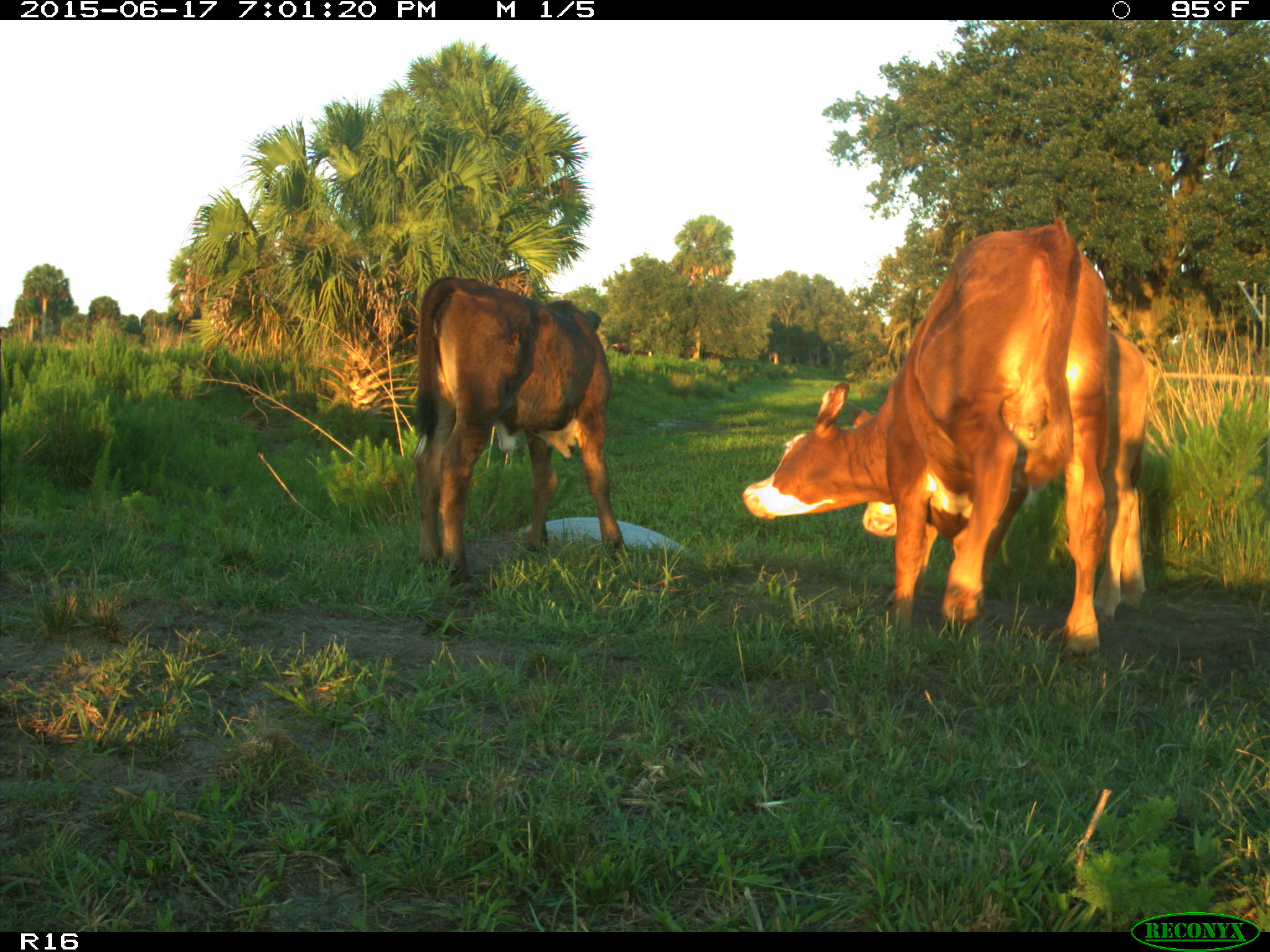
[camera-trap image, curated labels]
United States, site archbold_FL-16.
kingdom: Animalia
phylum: Chordata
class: Mammalia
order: Artiodactyla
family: Bovidae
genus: Bos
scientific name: Bos taurus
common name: domestic cow